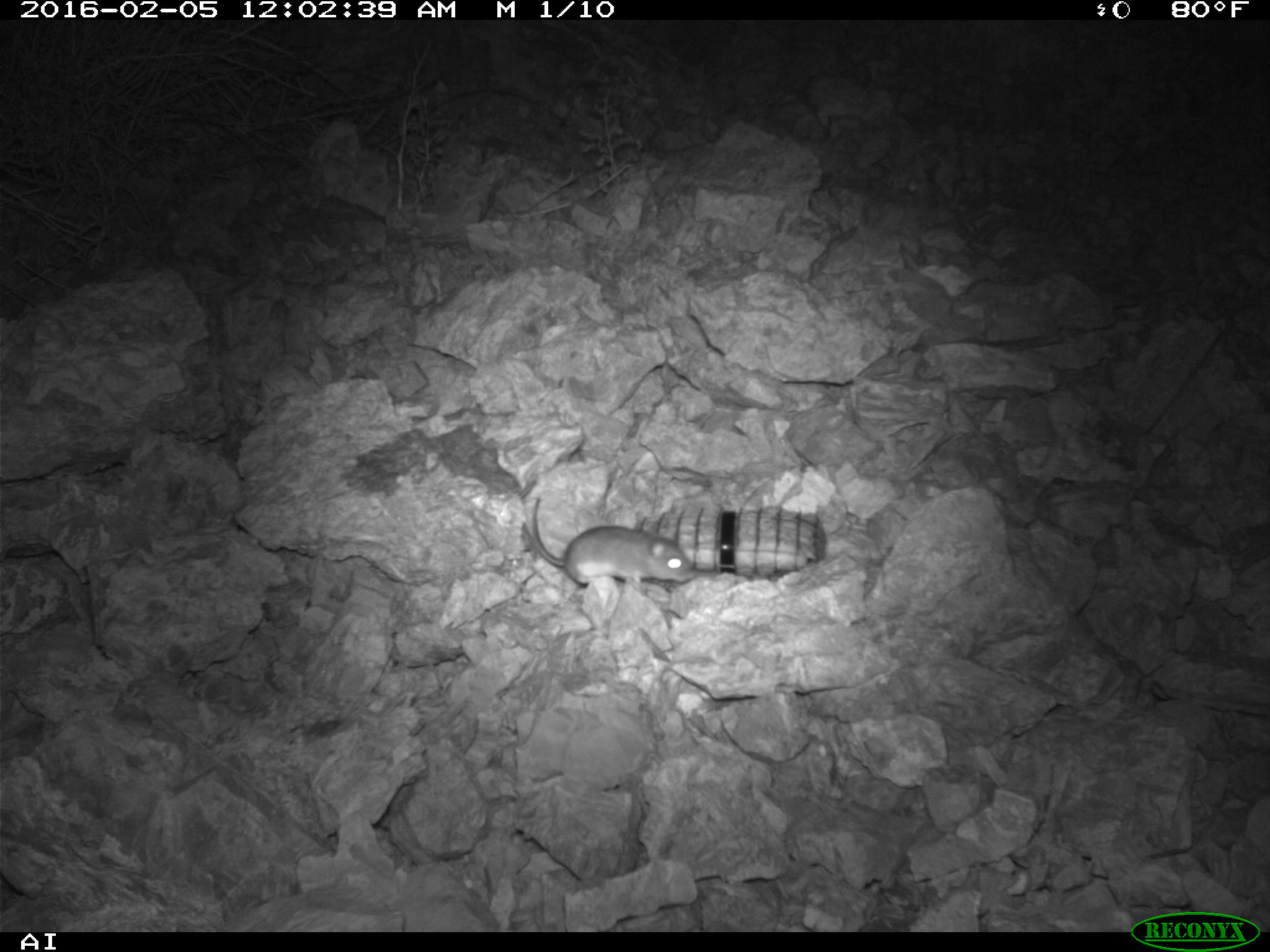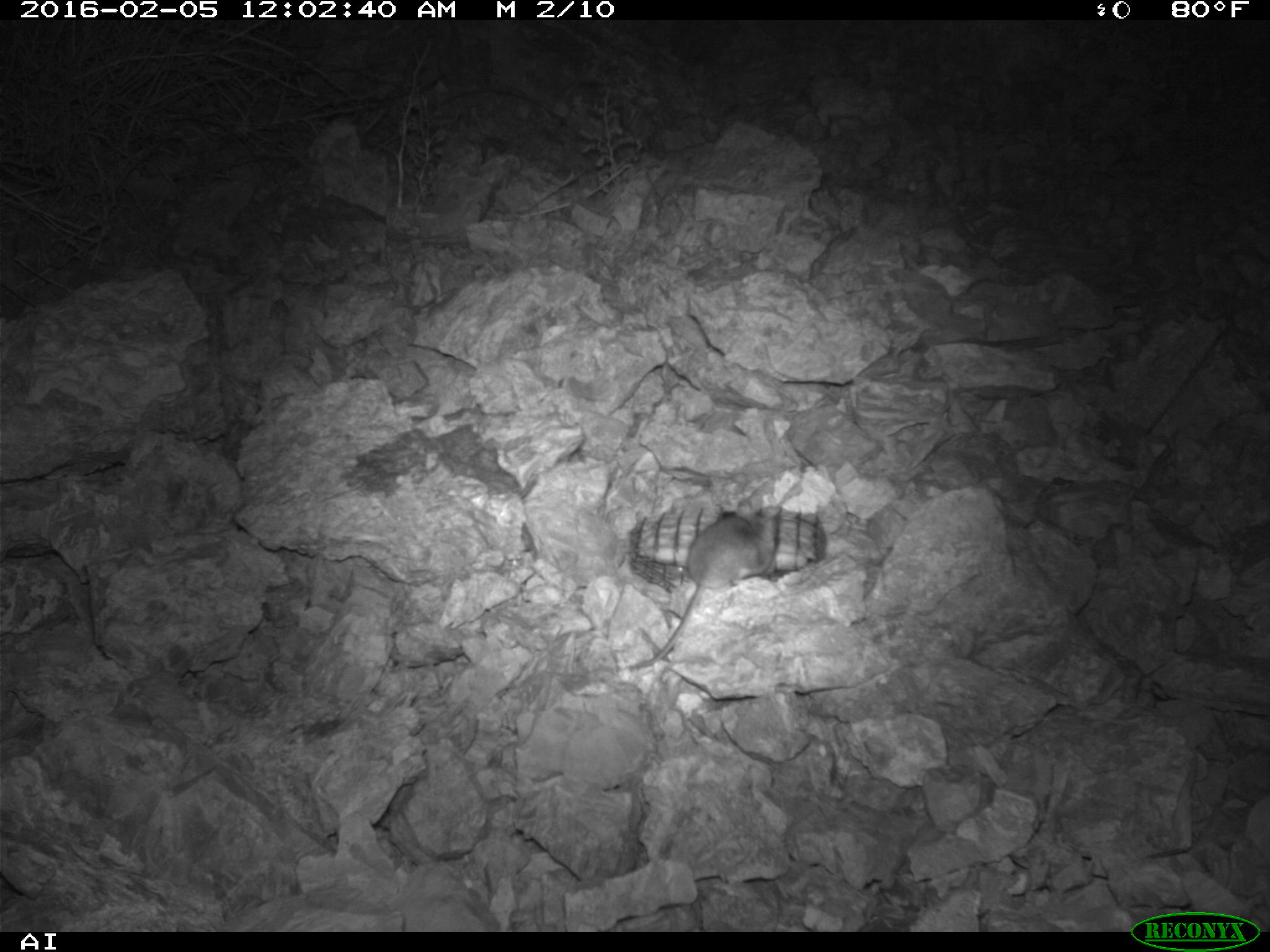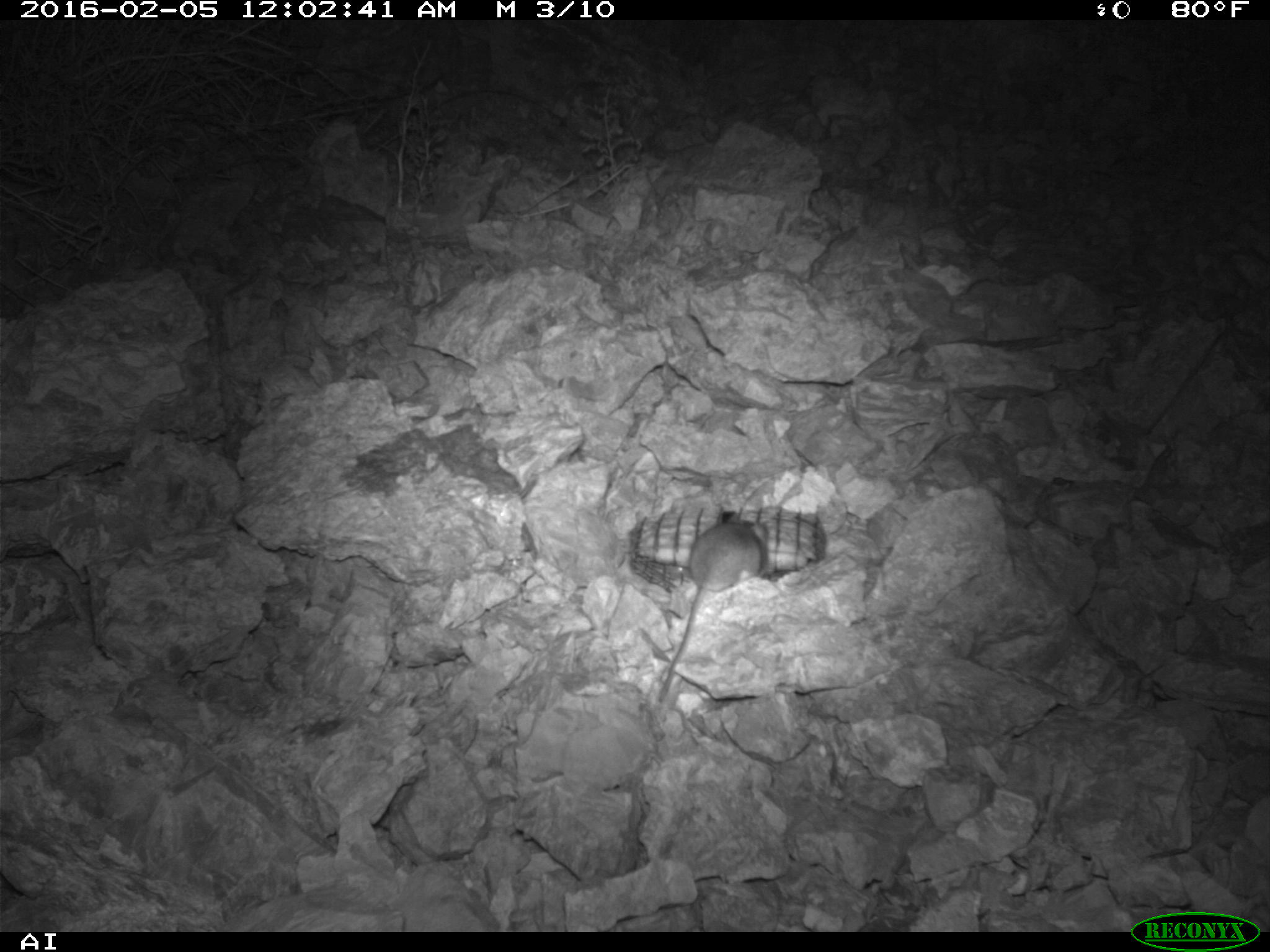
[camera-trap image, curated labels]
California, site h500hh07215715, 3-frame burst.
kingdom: Animalia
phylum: Chordata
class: Mammalia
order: Rodentia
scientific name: Rodentia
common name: rodent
Rodent (Rodentia).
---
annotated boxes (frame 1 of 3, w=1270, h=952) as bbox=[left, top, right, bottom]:
rodent: bbox=[530, 495, 699, 588]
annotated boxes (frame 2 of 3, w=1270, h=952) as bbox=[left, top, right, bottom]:
rodent: bbox=[636, 497, 781, 669]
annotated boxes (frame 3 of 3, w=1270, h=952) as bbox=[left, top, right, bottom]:
rodent: bbox=[659, 514, 768, 700]